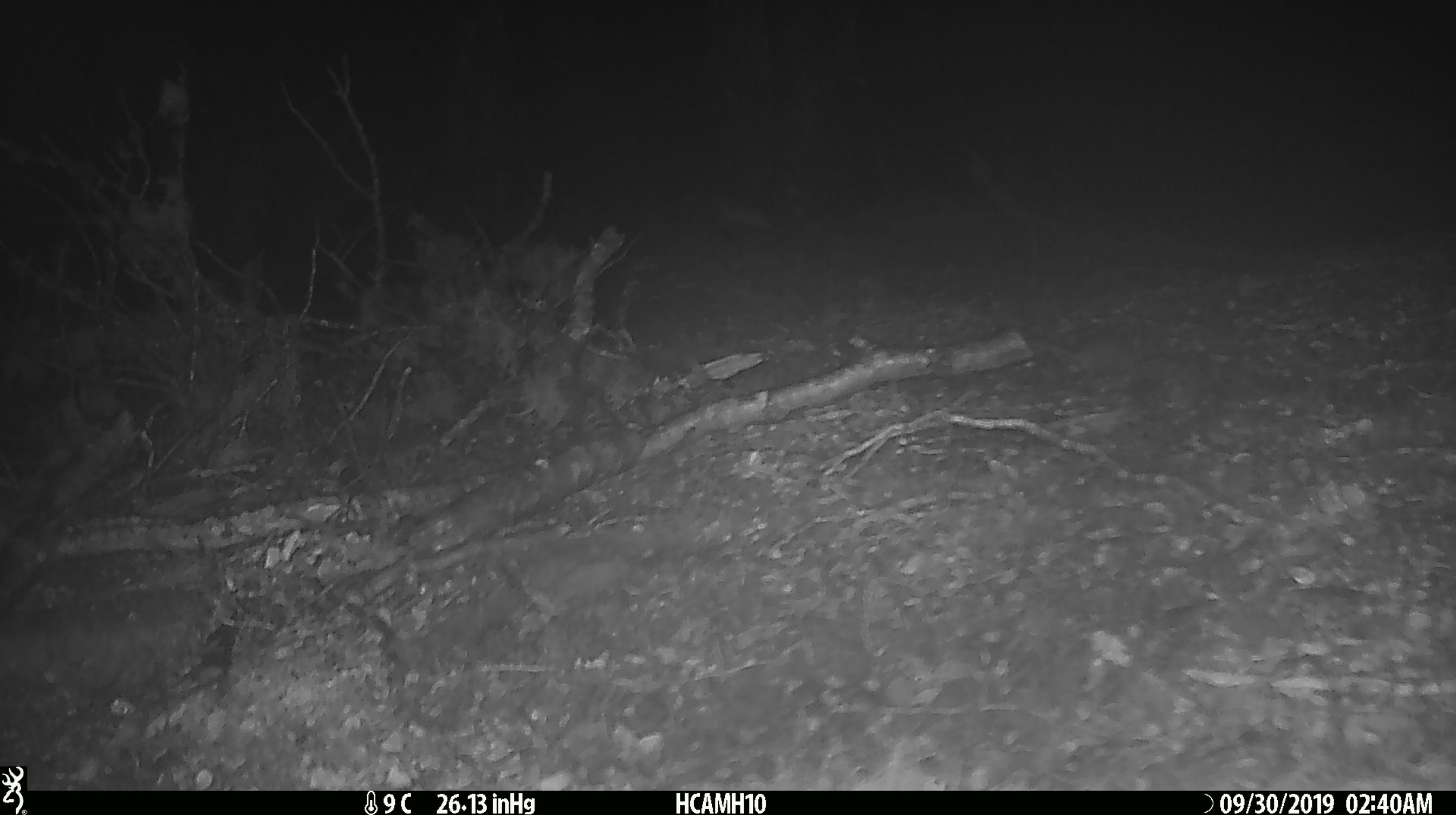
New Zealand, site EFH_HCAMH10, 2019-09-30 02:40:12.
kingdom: Animalia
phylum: Chordata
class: Mammalia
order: Rodentia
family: Muridae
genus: Mus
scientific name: Mus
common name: mouse